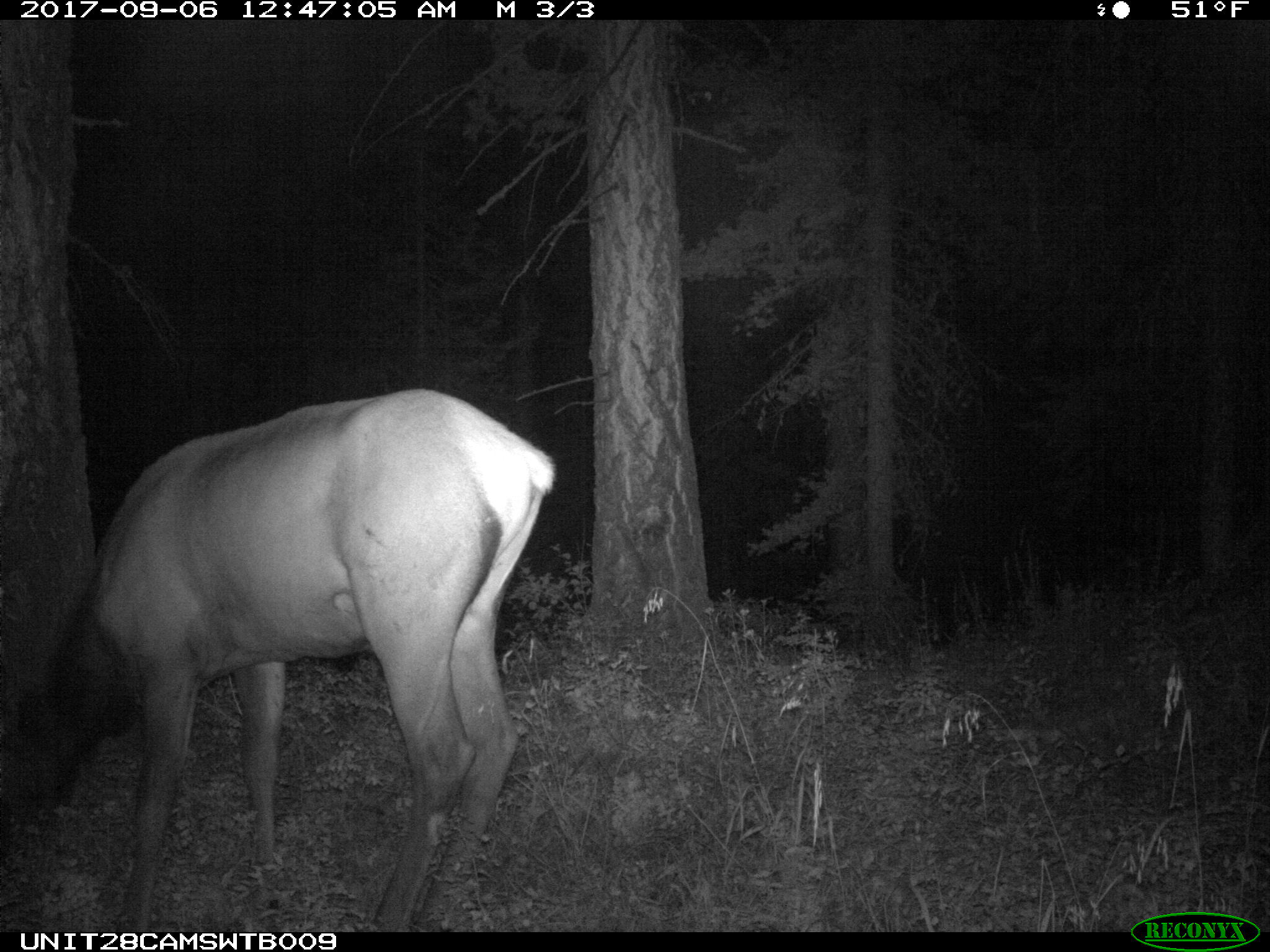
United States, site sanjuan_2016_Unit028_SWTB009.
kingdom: Animalia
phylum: Chordata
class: Mammalia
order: Artiodactyla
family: Cervidae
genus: Cervus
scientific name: Cervus elaphus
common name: red deer